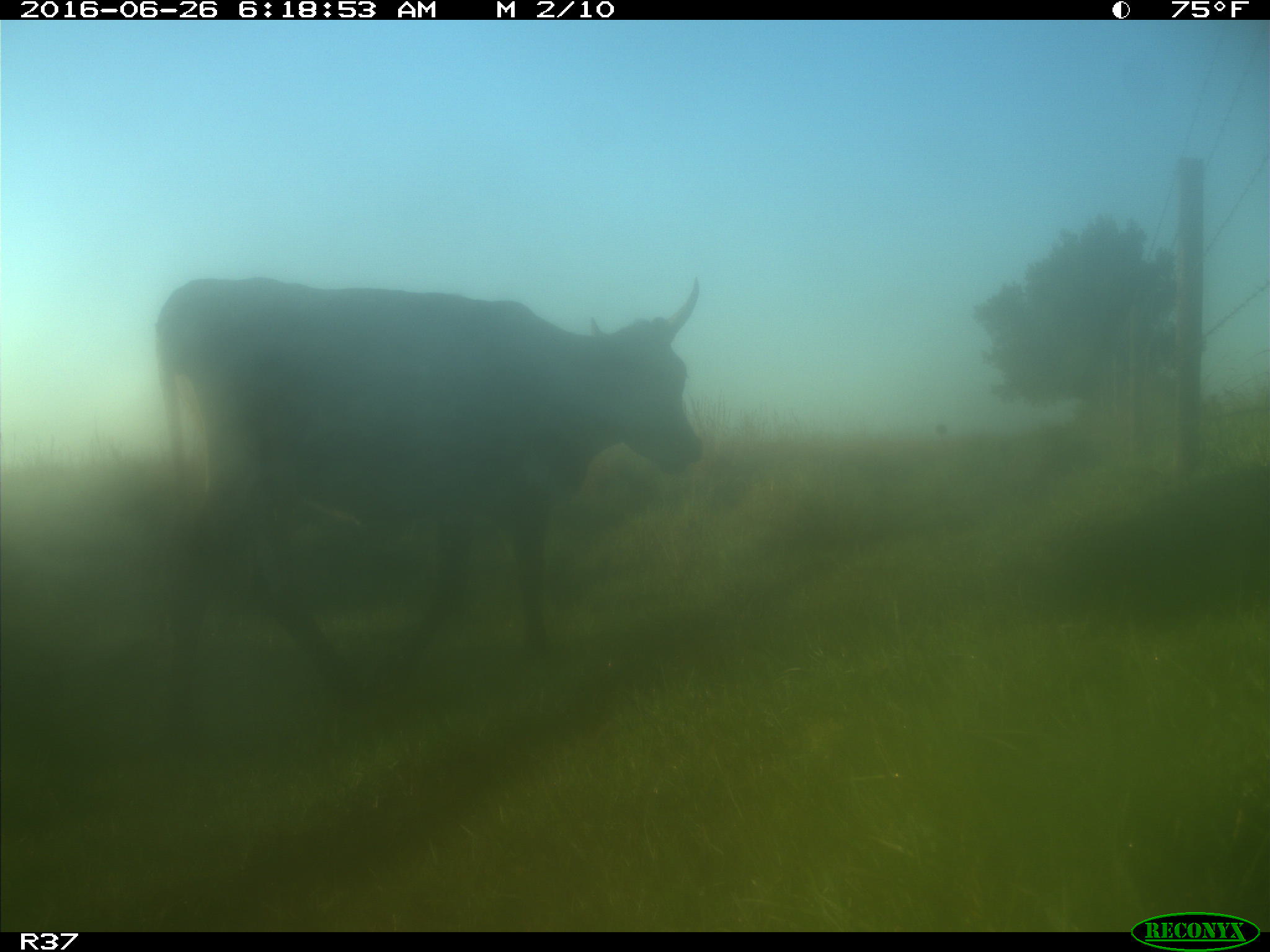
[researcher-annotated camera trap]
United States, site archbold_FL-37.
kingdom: Animalia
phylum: Chordata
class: Mammalia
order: Artiodactyla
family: Bovidae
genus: Bos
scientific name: Bos taurus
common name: domestic cow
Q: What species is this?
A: Bos taurus (domestic cow).